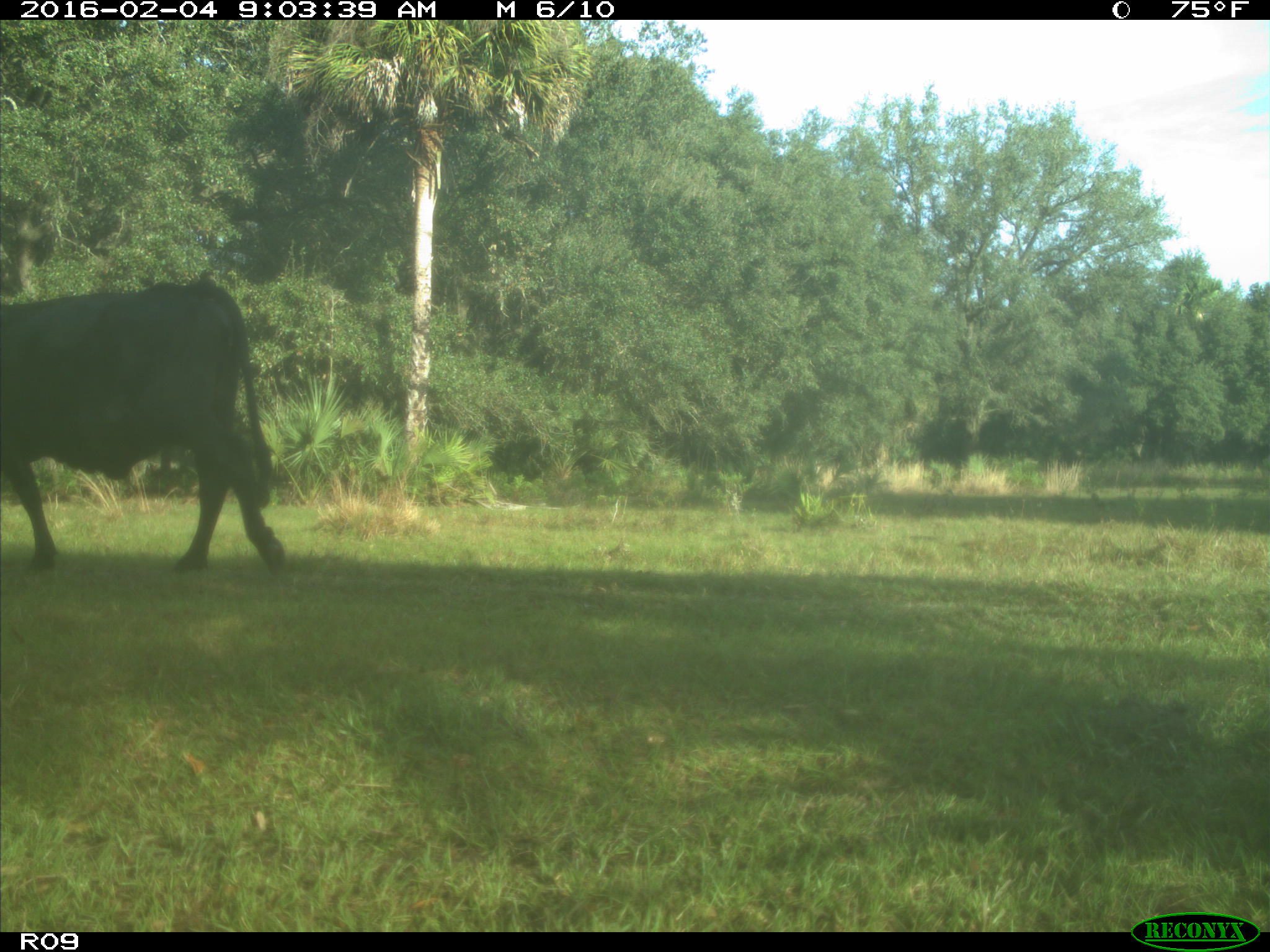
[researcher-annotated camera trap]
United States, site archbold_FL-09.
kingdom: Animalia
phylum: Chordata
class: Mammalia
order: Artiodactyla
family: Bovidae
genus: Bos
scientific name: Bos taurus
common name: domestic cow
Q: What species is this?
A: Bos taurus (domestic cow).